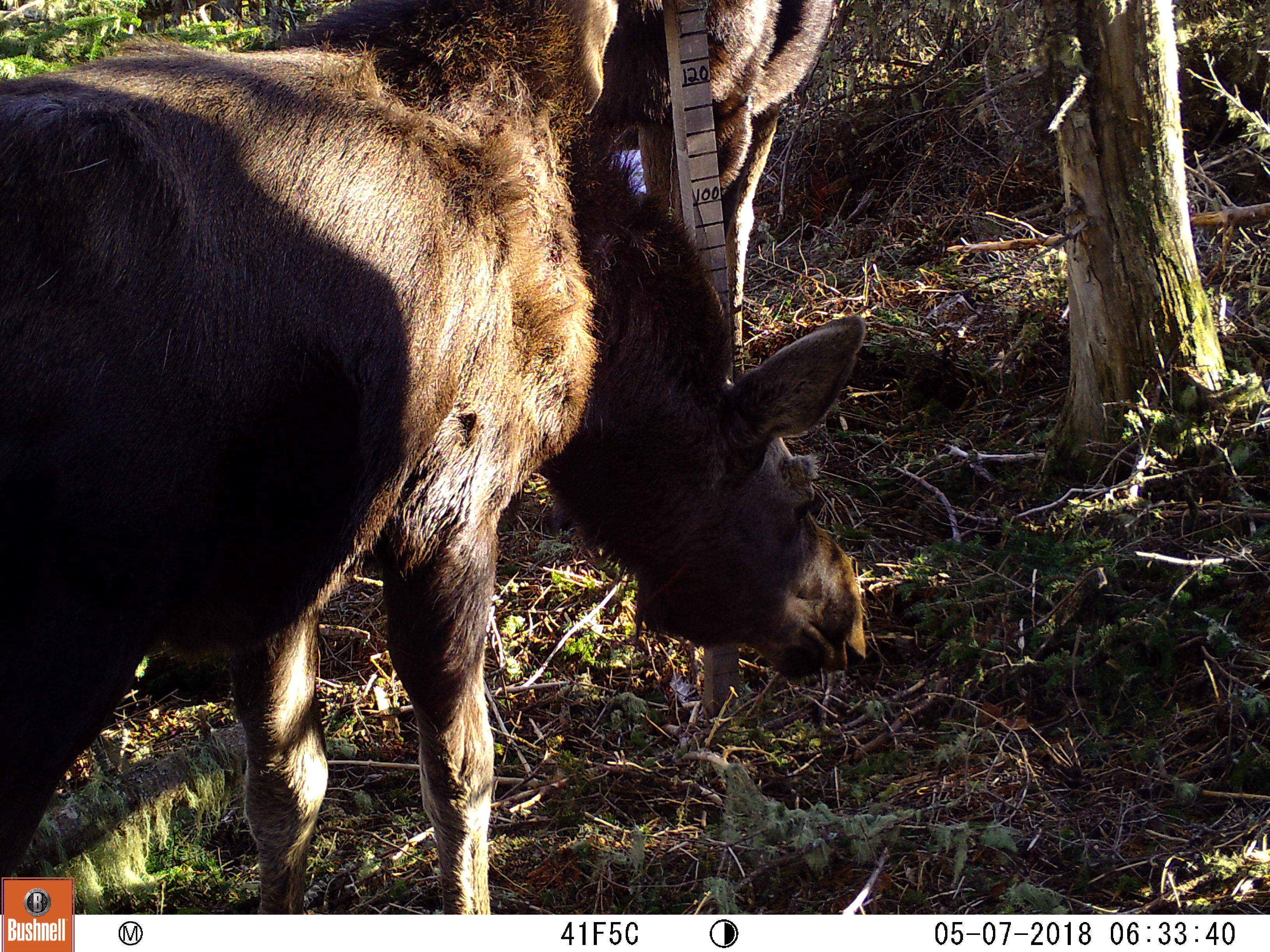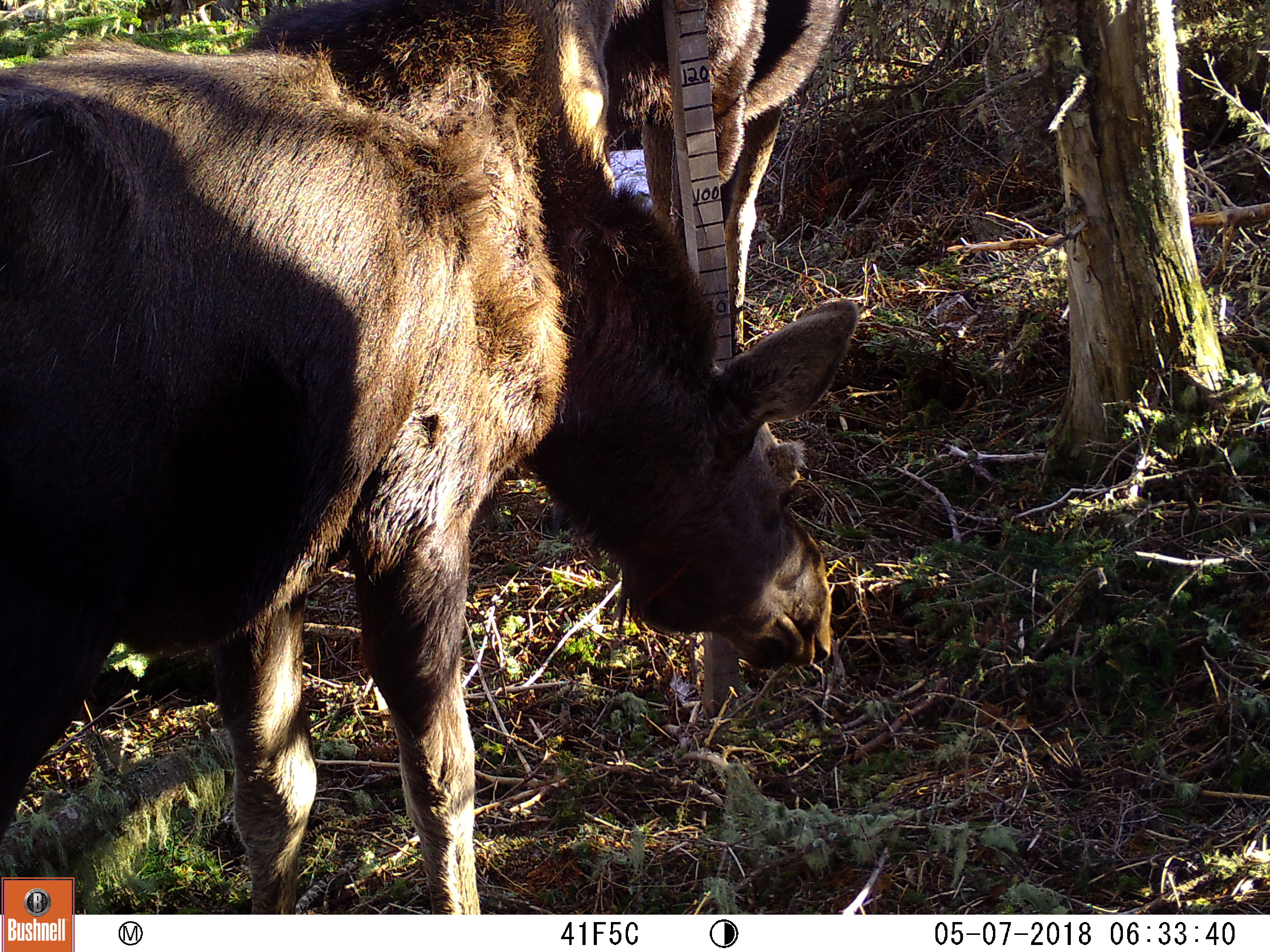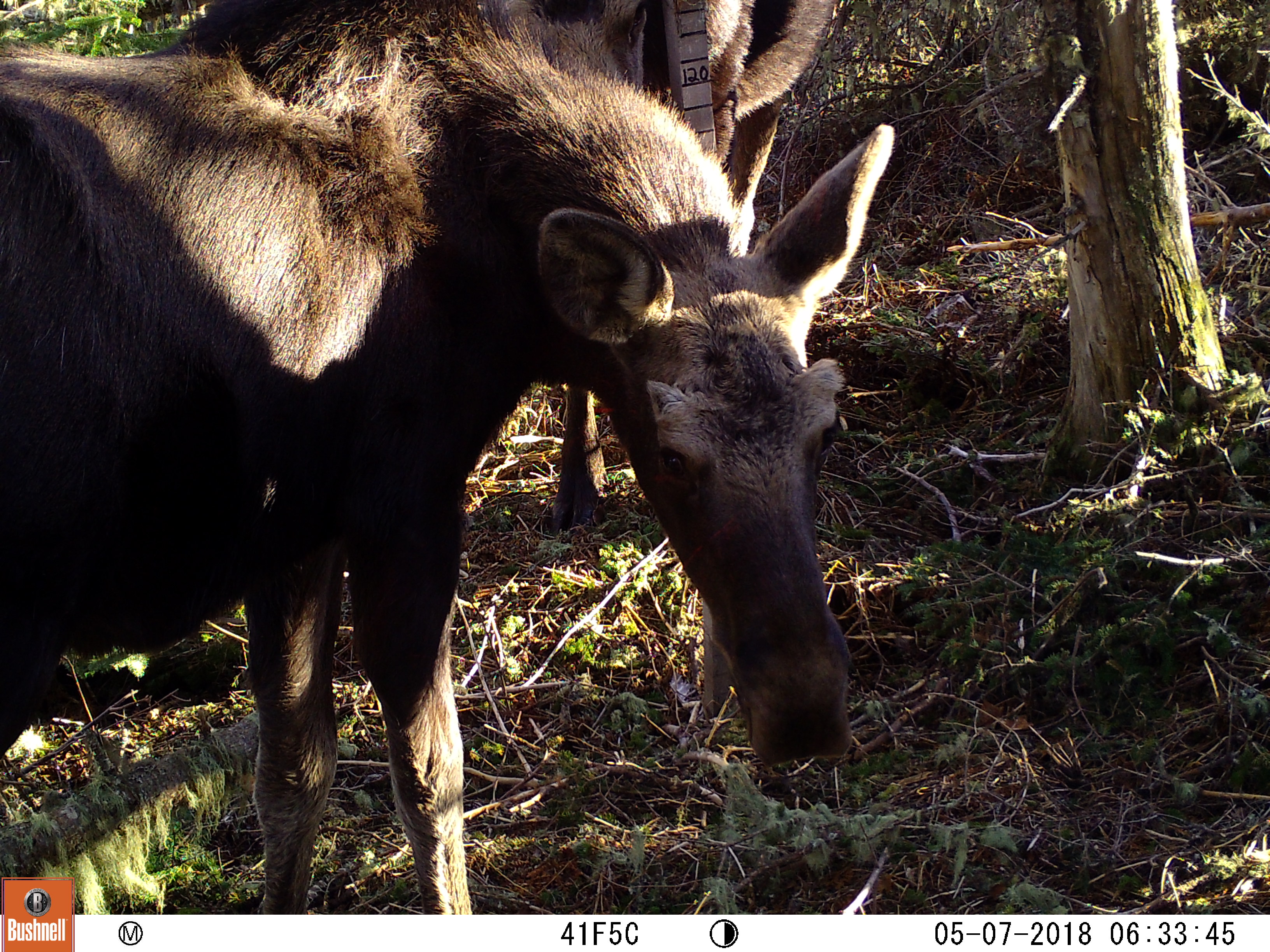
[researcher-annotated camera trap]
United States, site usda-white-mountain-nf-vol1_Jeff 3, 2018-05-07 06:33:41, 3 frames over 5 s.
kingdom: Animalia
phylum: Chordata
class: Mammalia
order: Artiodactyla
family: Cervidae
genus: Alces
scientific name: Alces alces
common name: moose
Moose (Alces alces).